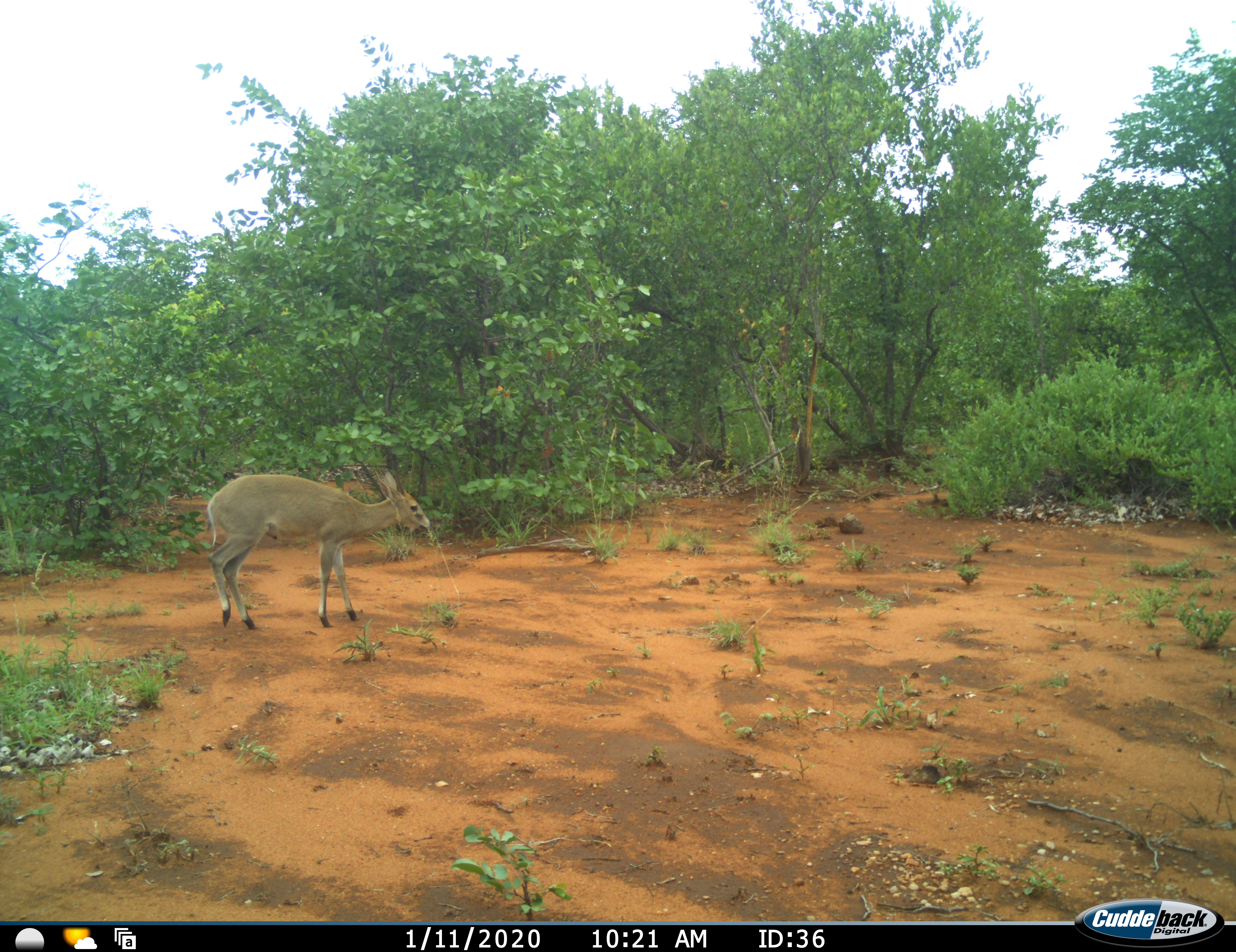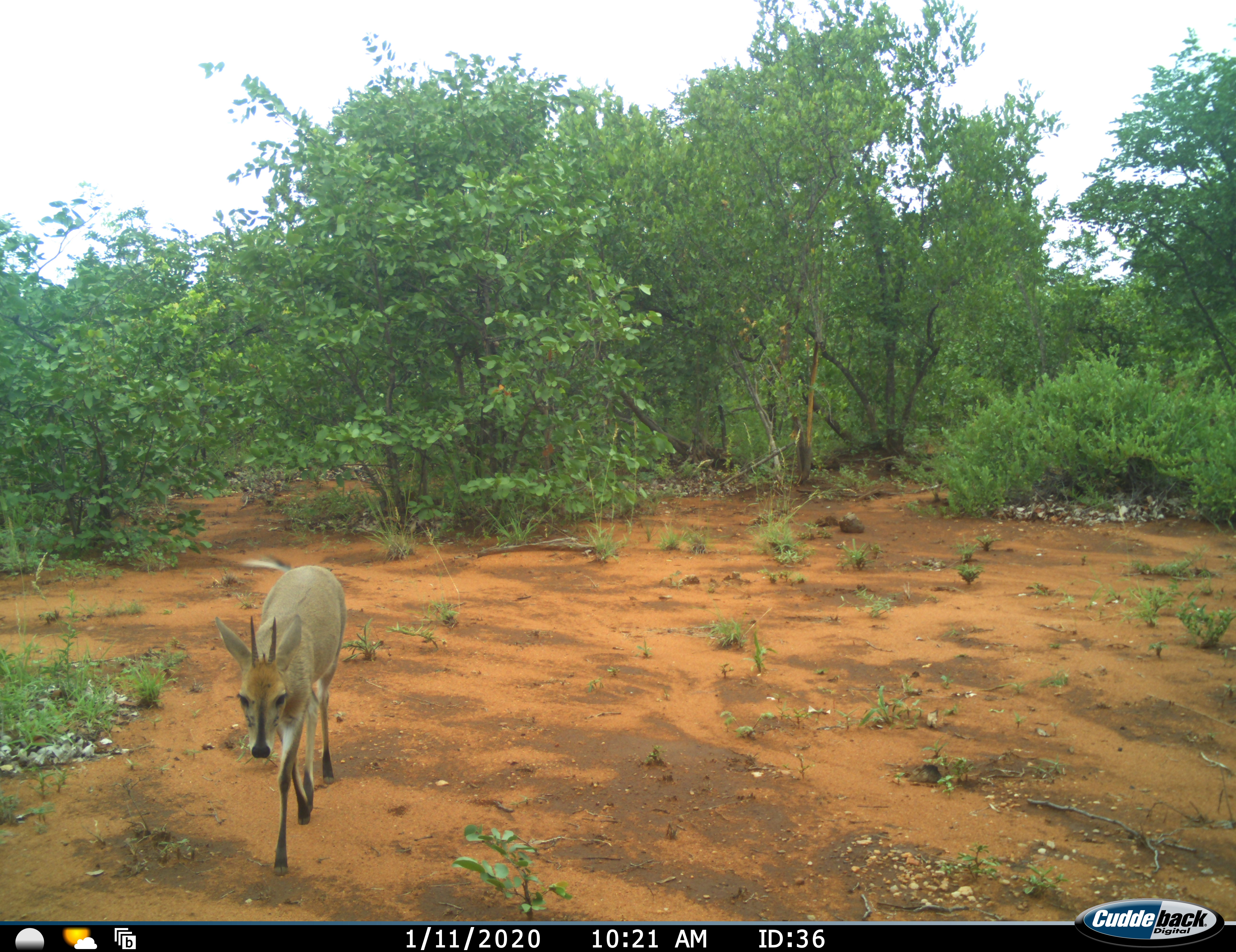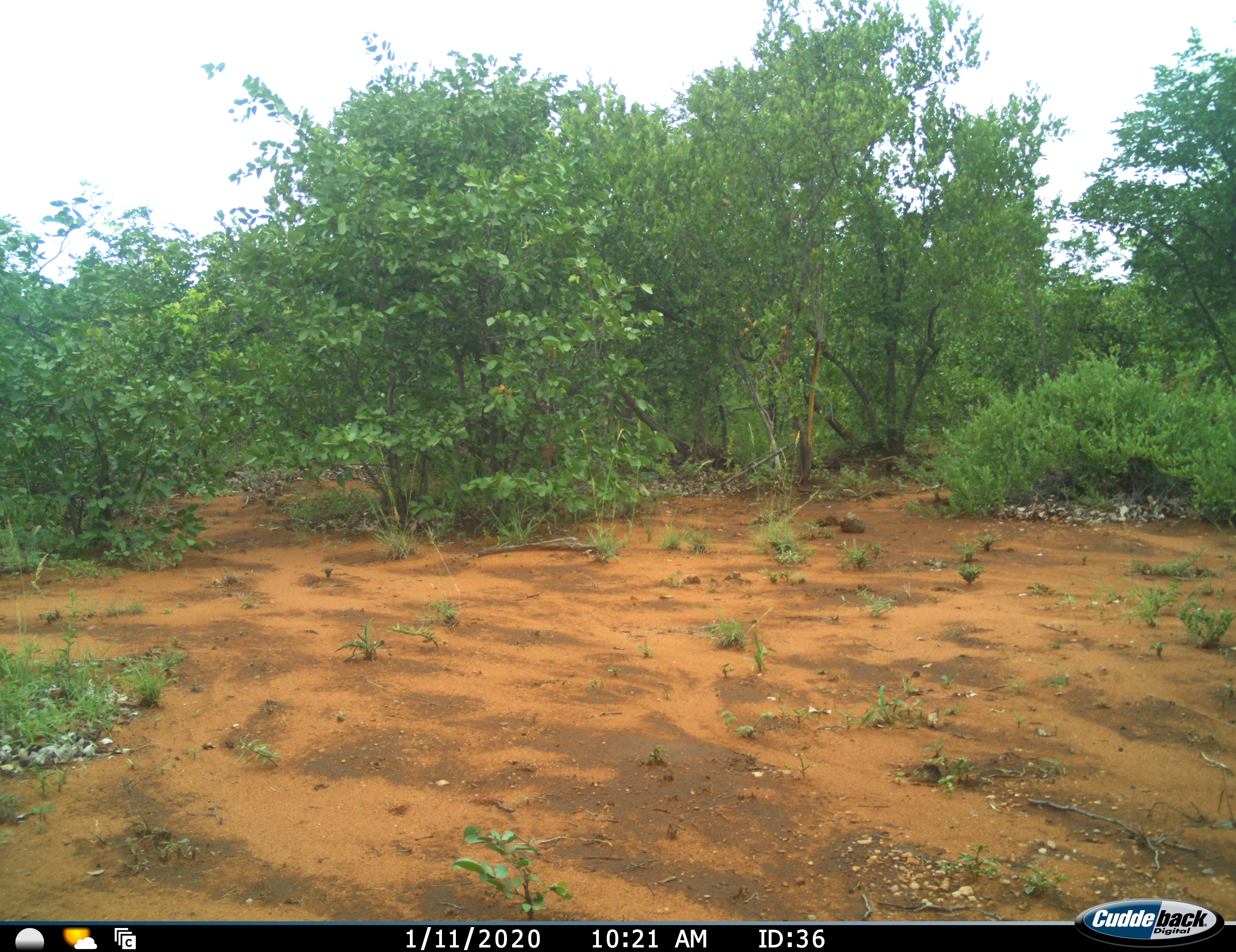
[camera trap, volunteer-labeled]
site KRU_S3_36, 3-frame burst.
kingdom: Animalia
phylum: Chordata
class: Mammalia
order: Artiodactyla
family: Bovidae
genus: Sylvicapra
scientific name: Sylvicapra grimmia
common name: common duiker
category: duikercommongrey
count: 1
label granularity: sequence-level